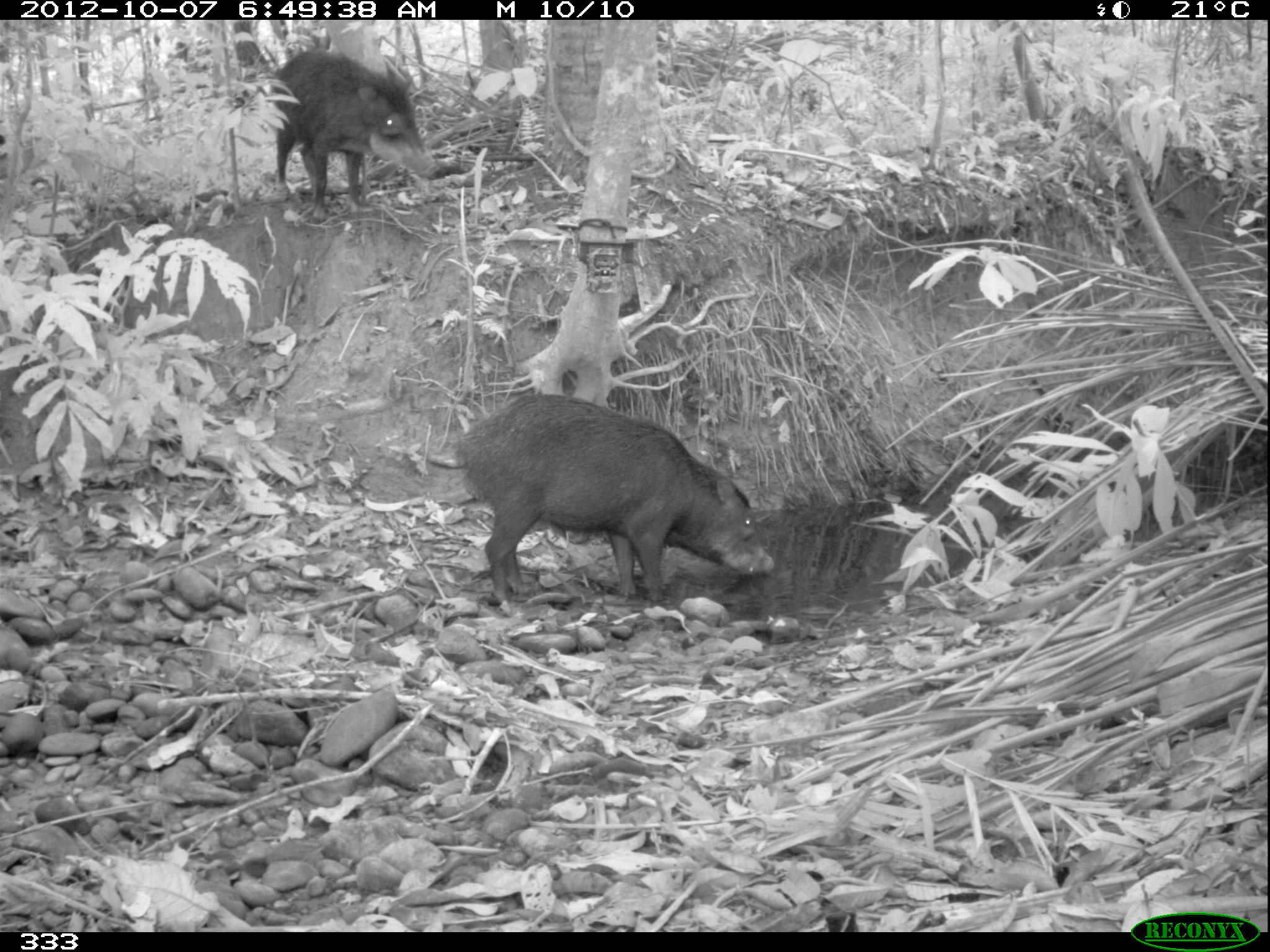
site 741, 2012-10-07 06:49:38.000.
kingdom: Animalia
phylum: Chordata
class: Mammalia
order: Artiodactyla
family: Tayassuidae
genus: Tayassu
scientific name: Tayassu pecari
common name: white-lipped peccary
Tayassu pecari (white-lipped peccary).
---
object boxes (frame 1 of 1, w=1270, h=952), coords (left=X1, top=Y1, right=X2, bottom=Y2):
tayassu pecari: (left=451, top=393, right=773, bottom=619); (left=265, top=47, right=440, bottom=221)